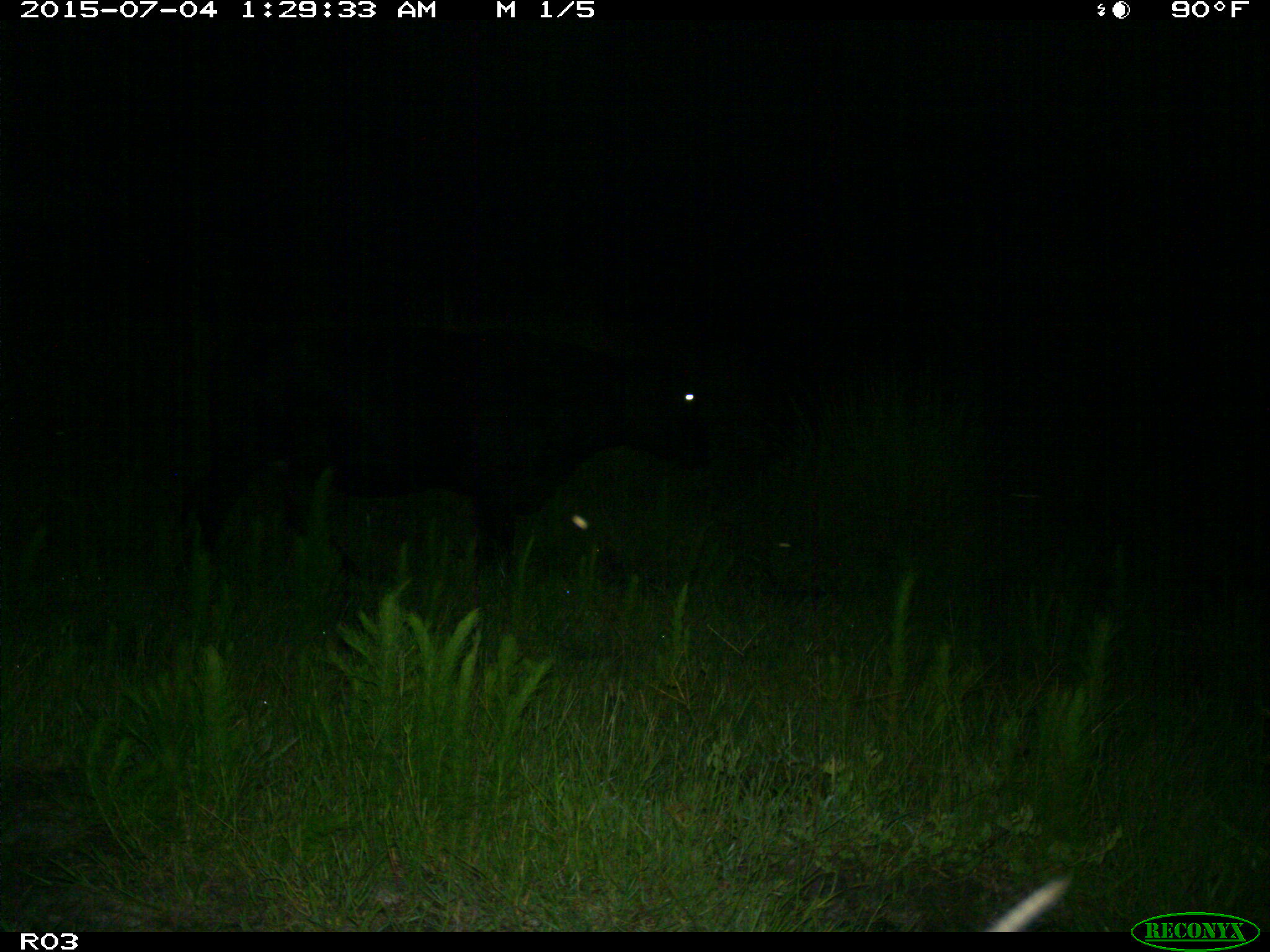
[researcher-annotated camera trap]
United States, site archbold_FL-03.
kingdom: Animalia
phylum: Chordata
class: Mammalia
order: Artiodactyla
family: Bovidae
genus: Bos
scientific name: Bos taurus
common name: domestic cow